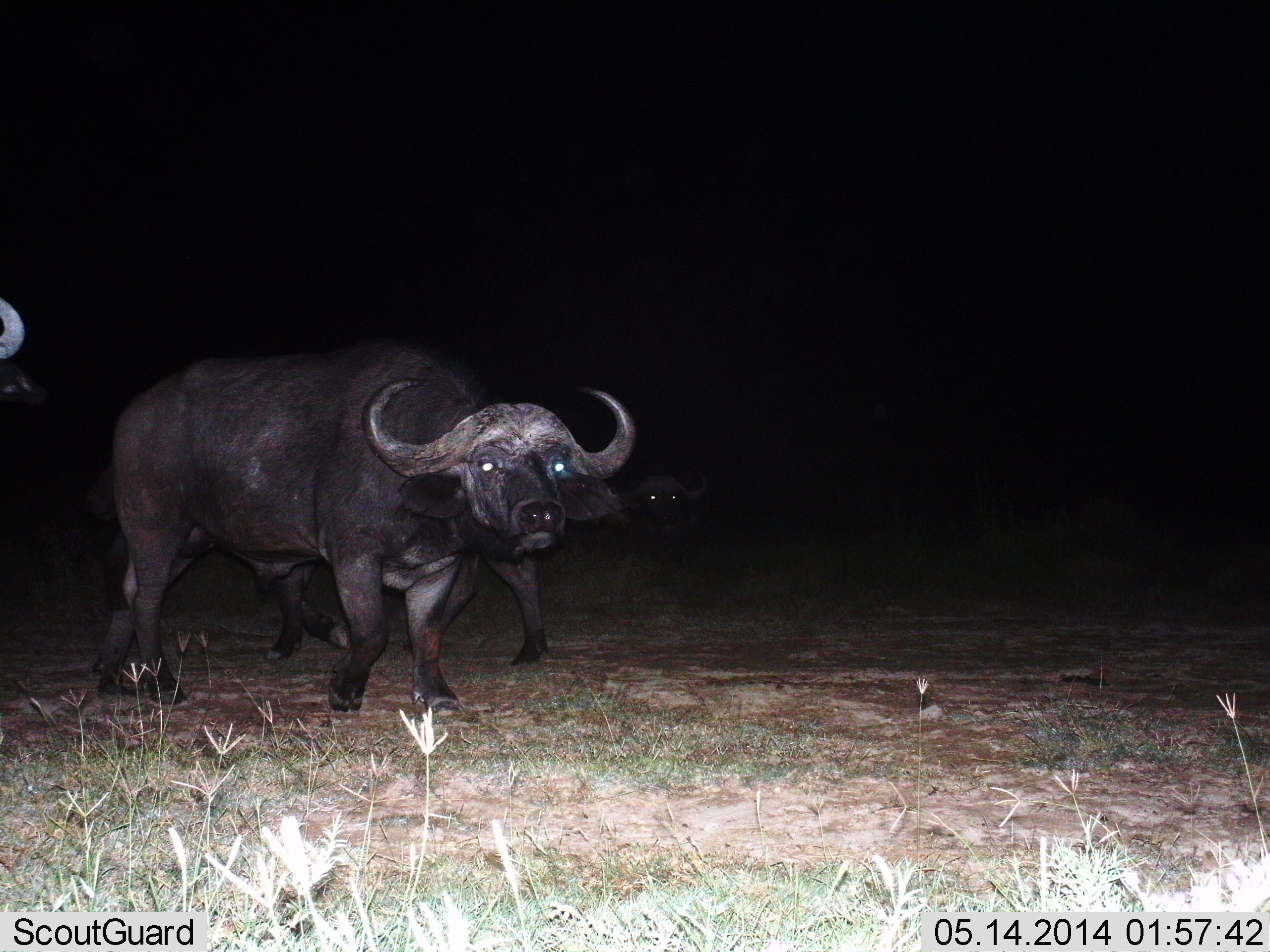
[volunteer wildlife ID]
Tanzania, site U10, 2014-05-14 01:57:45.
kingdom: Animalia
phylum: Chordata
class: Mammalia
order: Artiodactyla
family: Bovidae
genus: Syncerus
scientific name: Syncerus caffer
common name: cape buffalo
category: buffalo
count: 4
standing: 70%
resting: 0%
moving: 40%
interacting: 0%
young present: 0%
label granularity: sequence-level